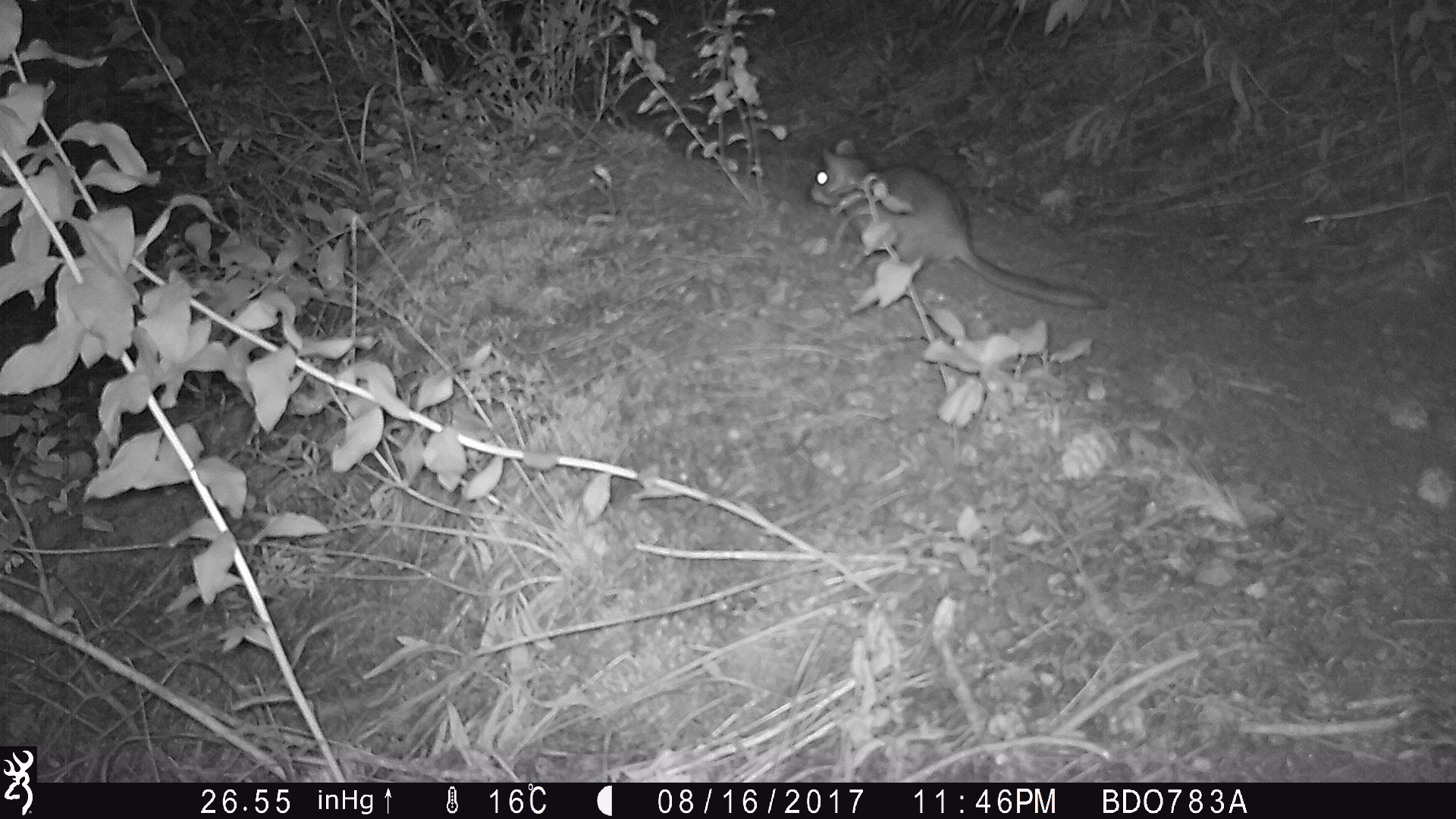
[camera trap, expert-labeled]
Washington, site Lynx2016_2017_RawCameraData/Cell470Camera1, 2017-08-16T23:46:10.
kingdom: Animalia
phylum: Chordata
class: Mammalia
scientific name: Mammalia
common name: small mammal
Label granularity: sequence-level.